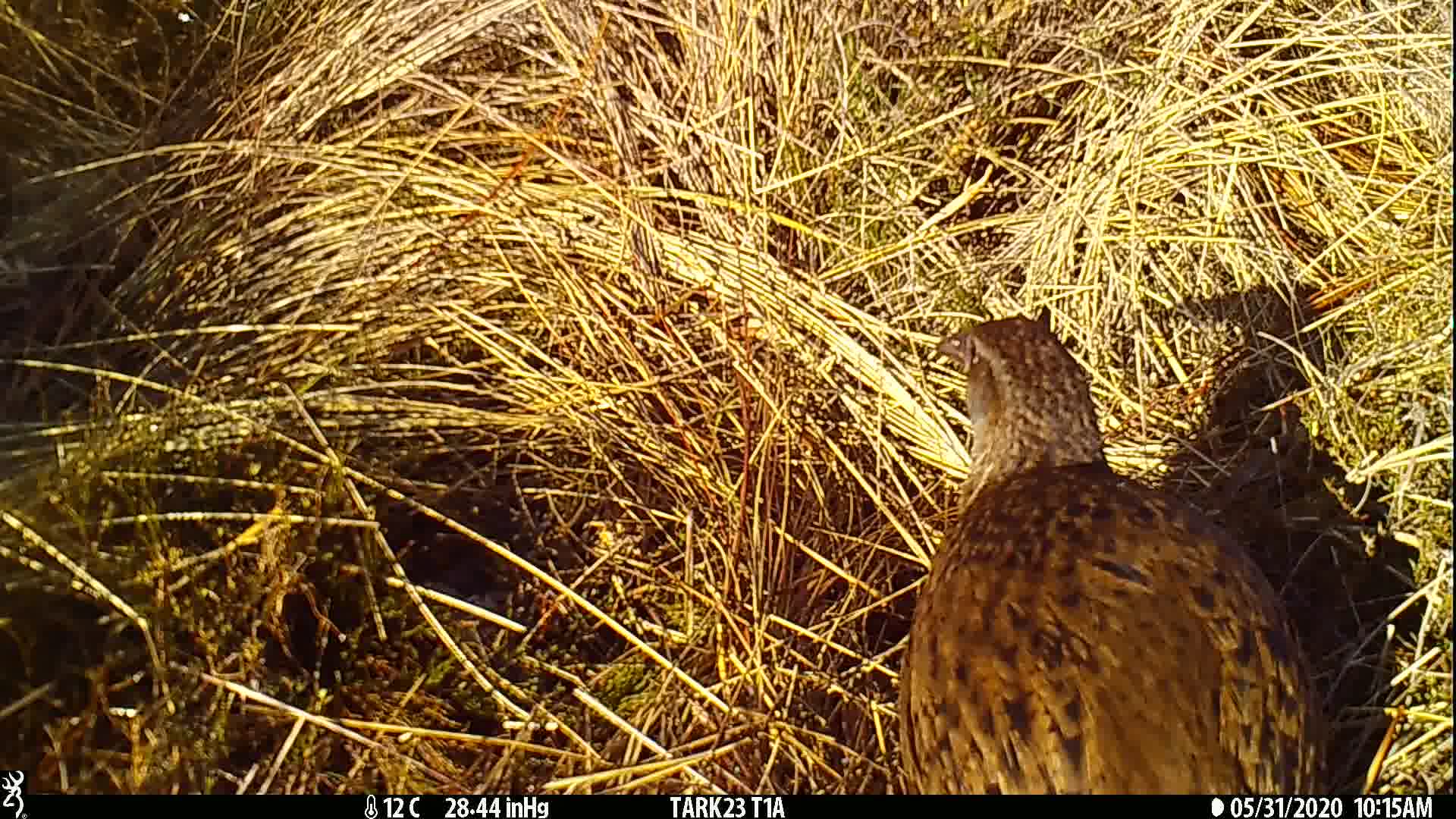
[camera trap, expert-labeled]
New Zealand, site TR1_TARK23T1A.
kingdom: Animalia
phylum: Chordata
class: Aves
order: Gruiformes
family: Rallidae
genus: Gallirallus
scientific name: Gallirallus australis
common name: weka